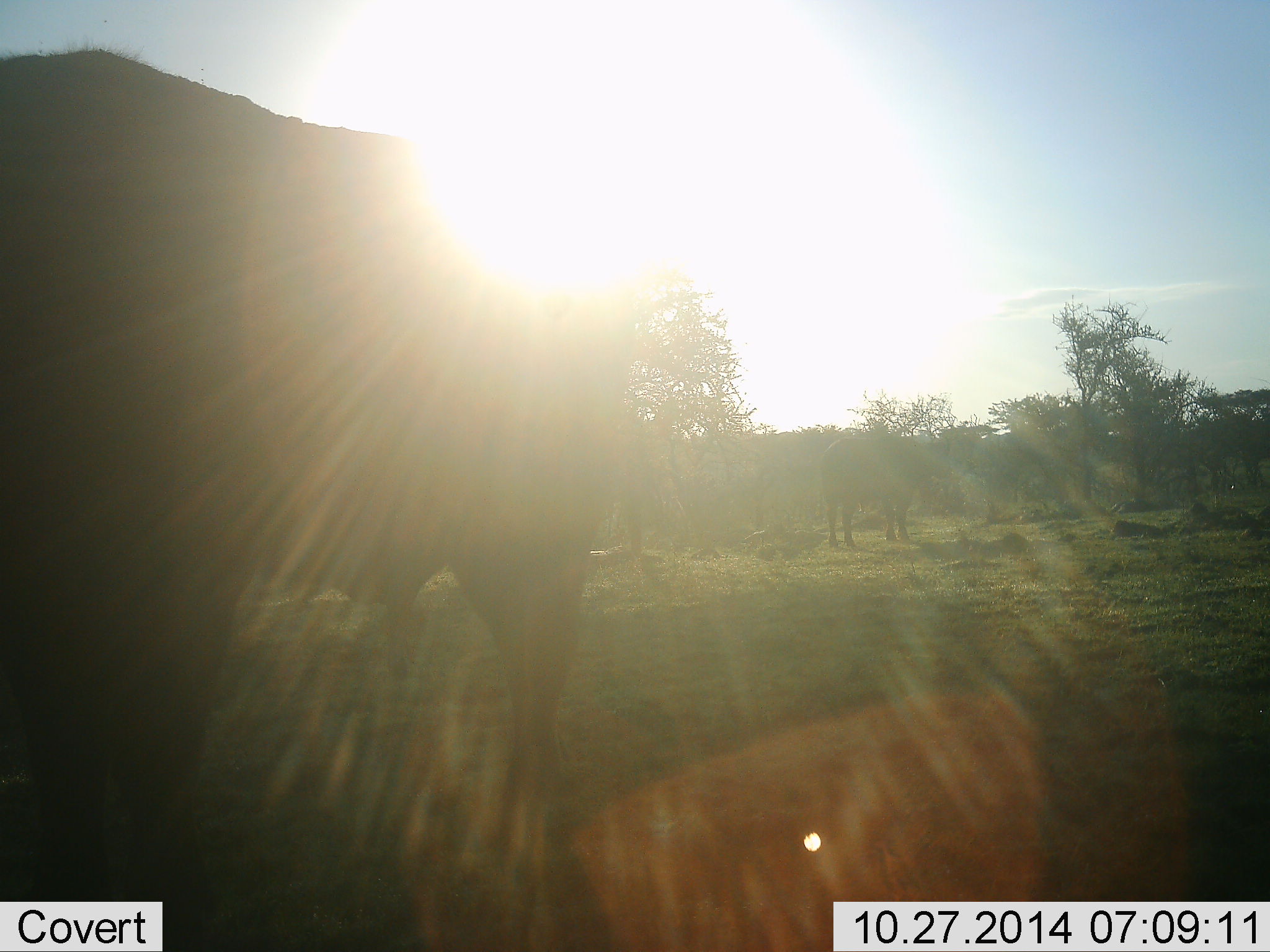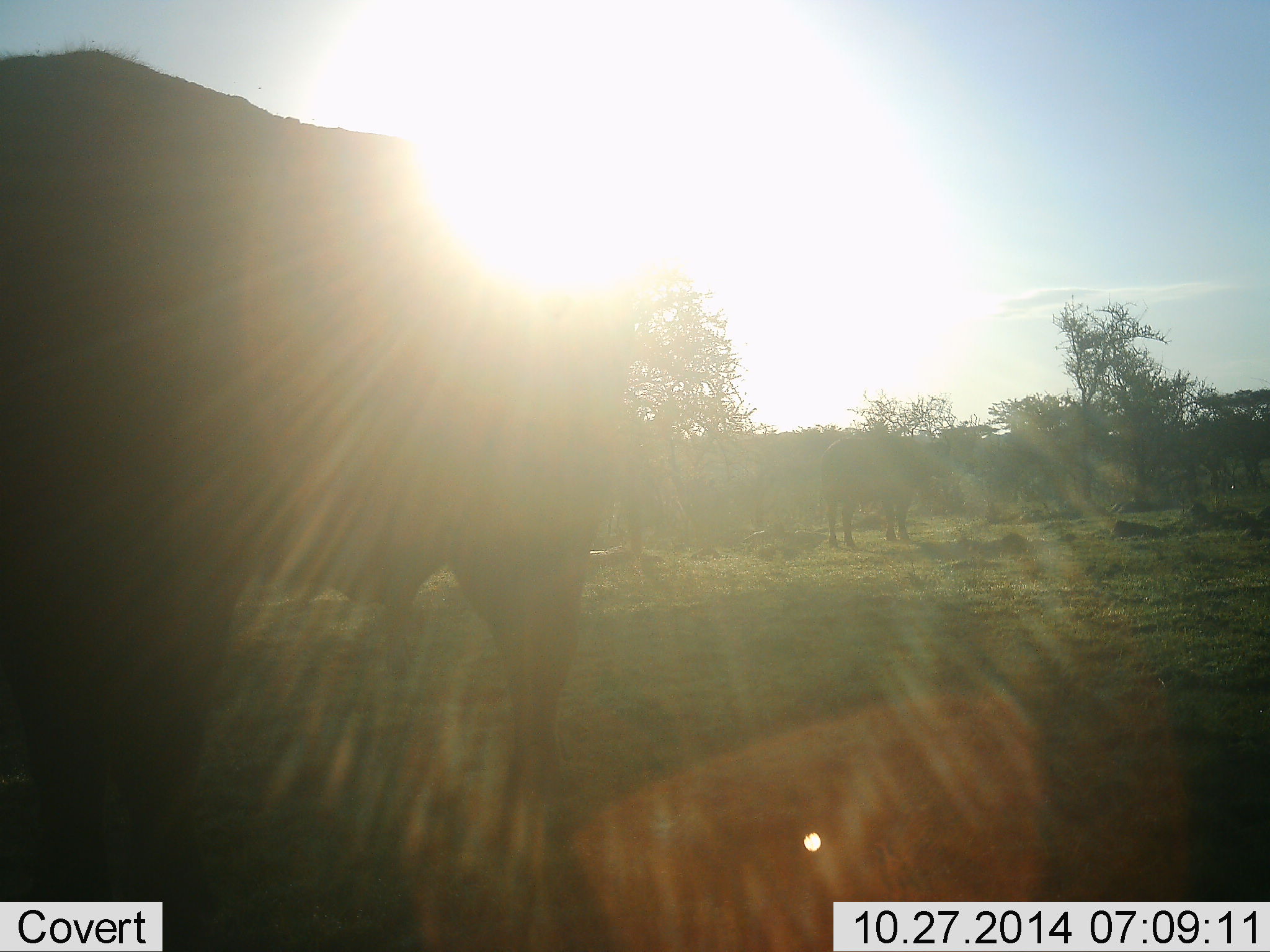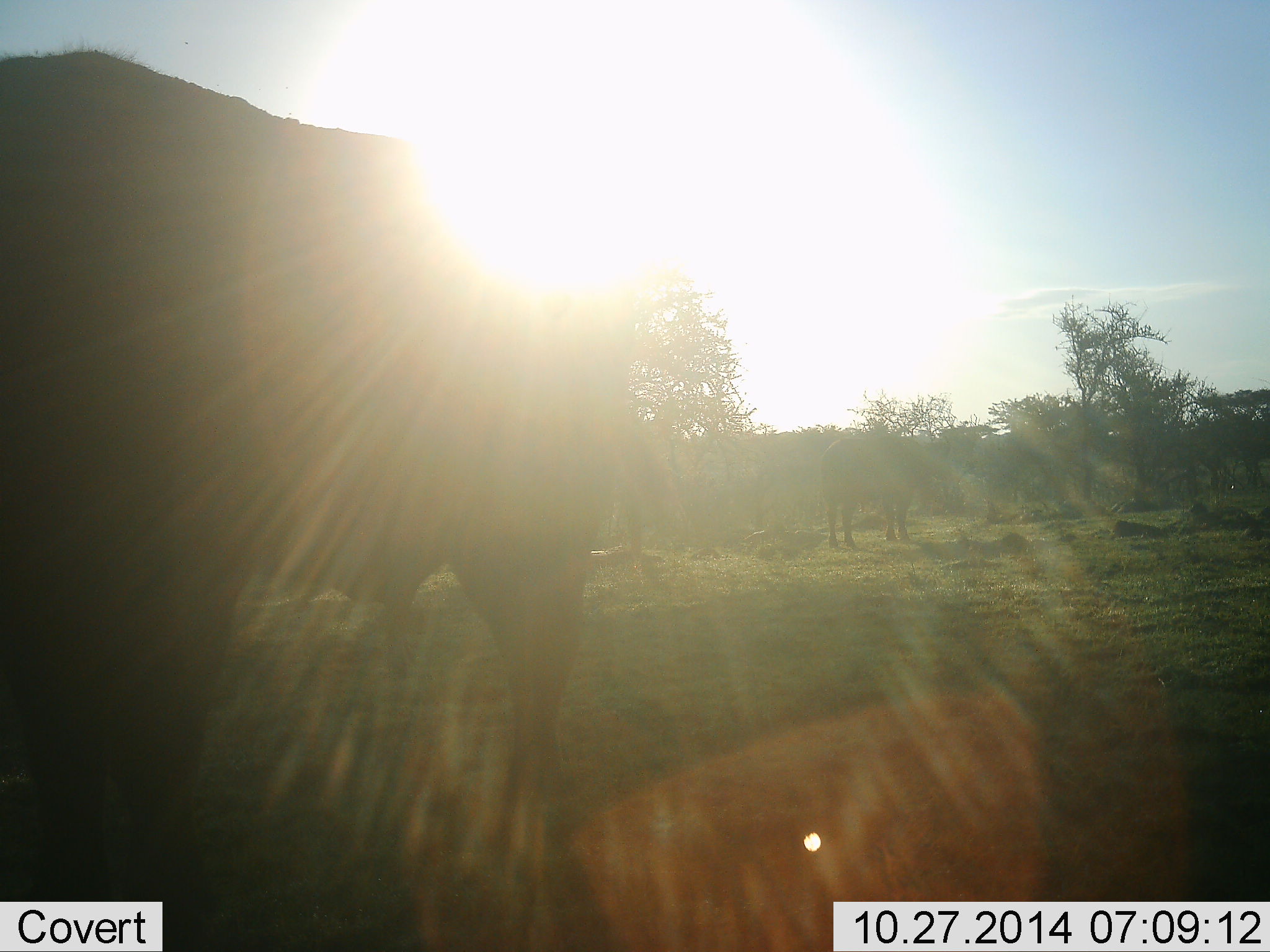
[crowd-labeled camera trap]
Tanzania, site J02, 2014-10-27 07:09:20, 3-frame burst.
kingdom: Animalia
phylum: Chordata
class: Mammalia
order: Artiodactyla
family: Bovidae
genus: Syncerus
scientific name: Syncerus caffer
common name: cape buffalo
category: buffalo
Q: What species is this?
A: Buffalo (cape buffalo) (Syncerus caffer).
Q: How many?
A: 2.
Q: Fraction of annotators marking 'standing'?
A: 86%.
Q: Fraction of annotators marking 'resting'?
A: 0%.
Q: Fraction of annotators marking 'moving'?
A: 0%.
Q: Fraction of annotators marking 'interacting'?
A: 0%.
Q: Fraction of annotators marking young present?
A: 0%.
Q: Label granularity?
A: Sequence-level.